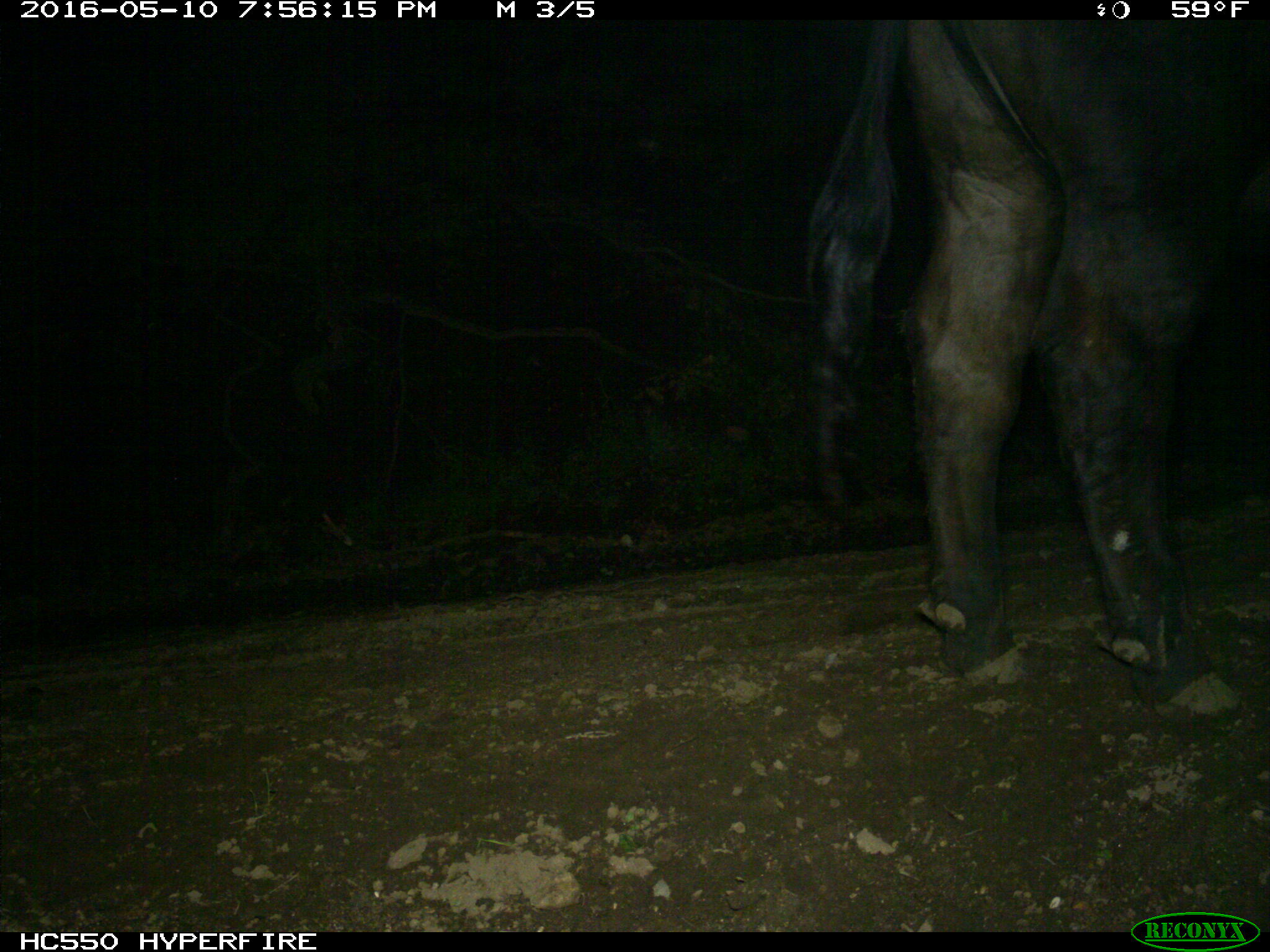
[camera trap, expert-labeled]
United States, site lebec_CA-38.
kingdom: Animalia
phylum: Chordata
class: Mammalia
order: Artiodactyla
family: Bovidae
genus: Bos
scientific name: Bos taurus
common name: domestic cow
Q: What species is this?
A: Bos taurus (domestic cow).